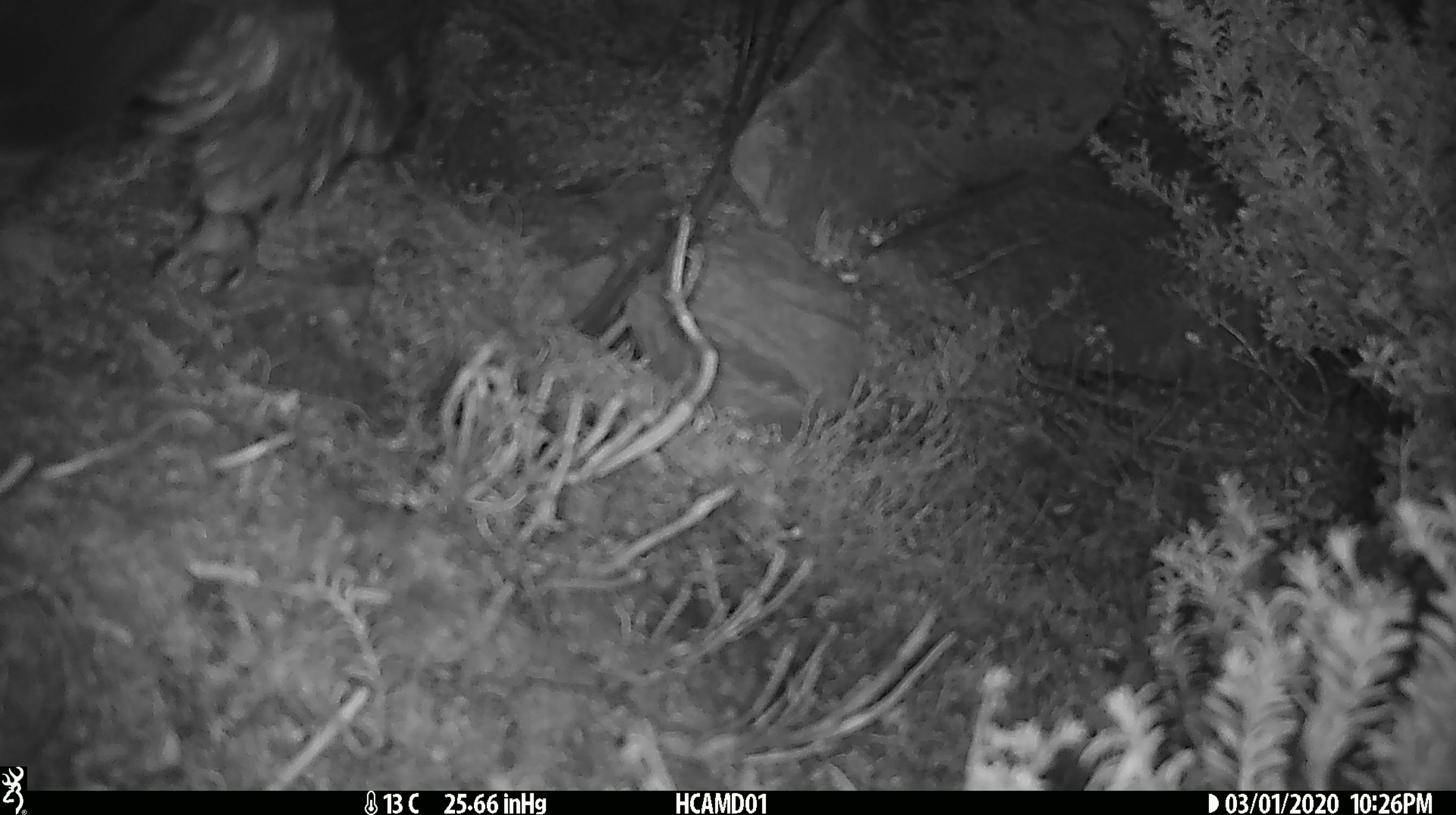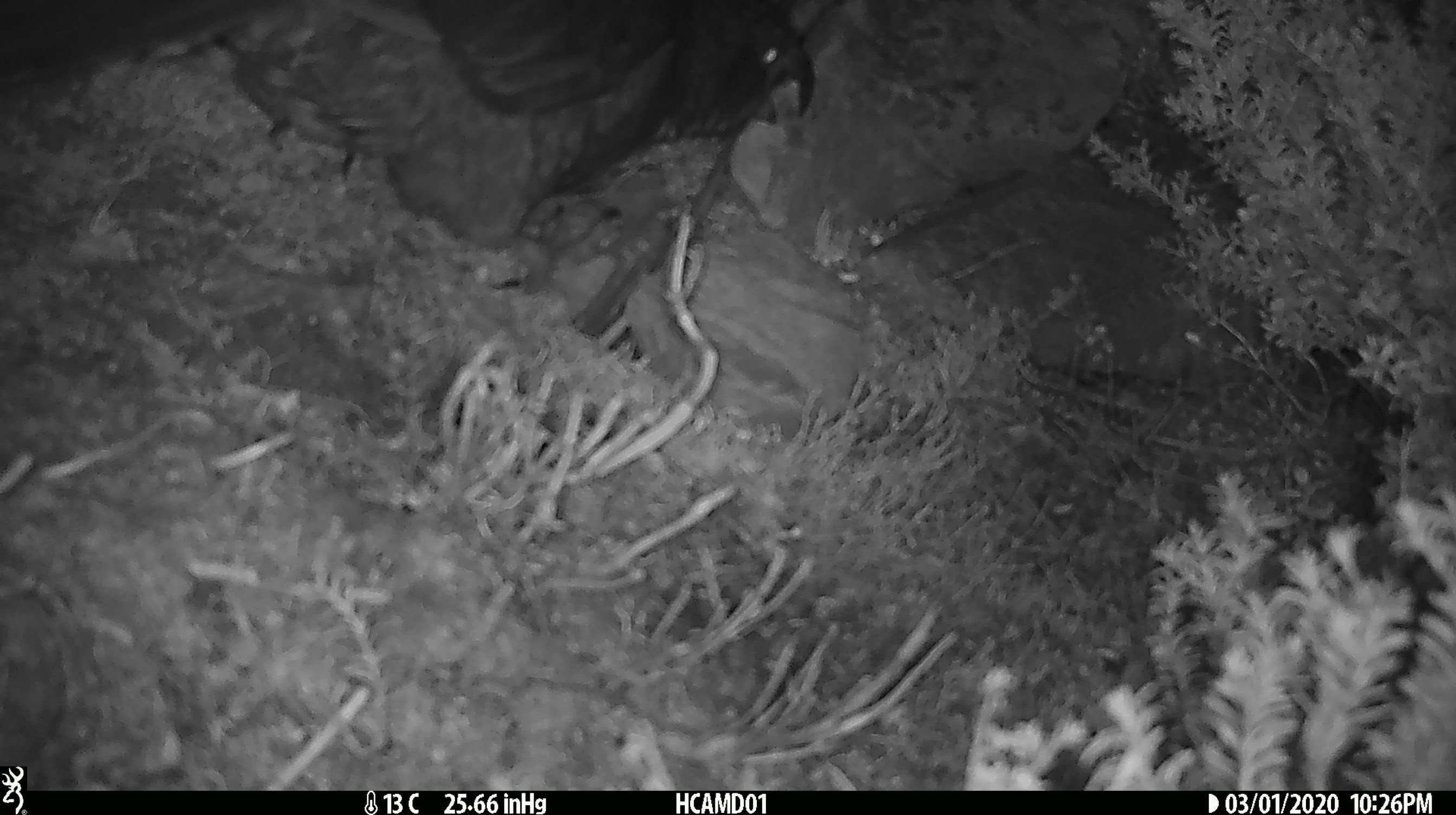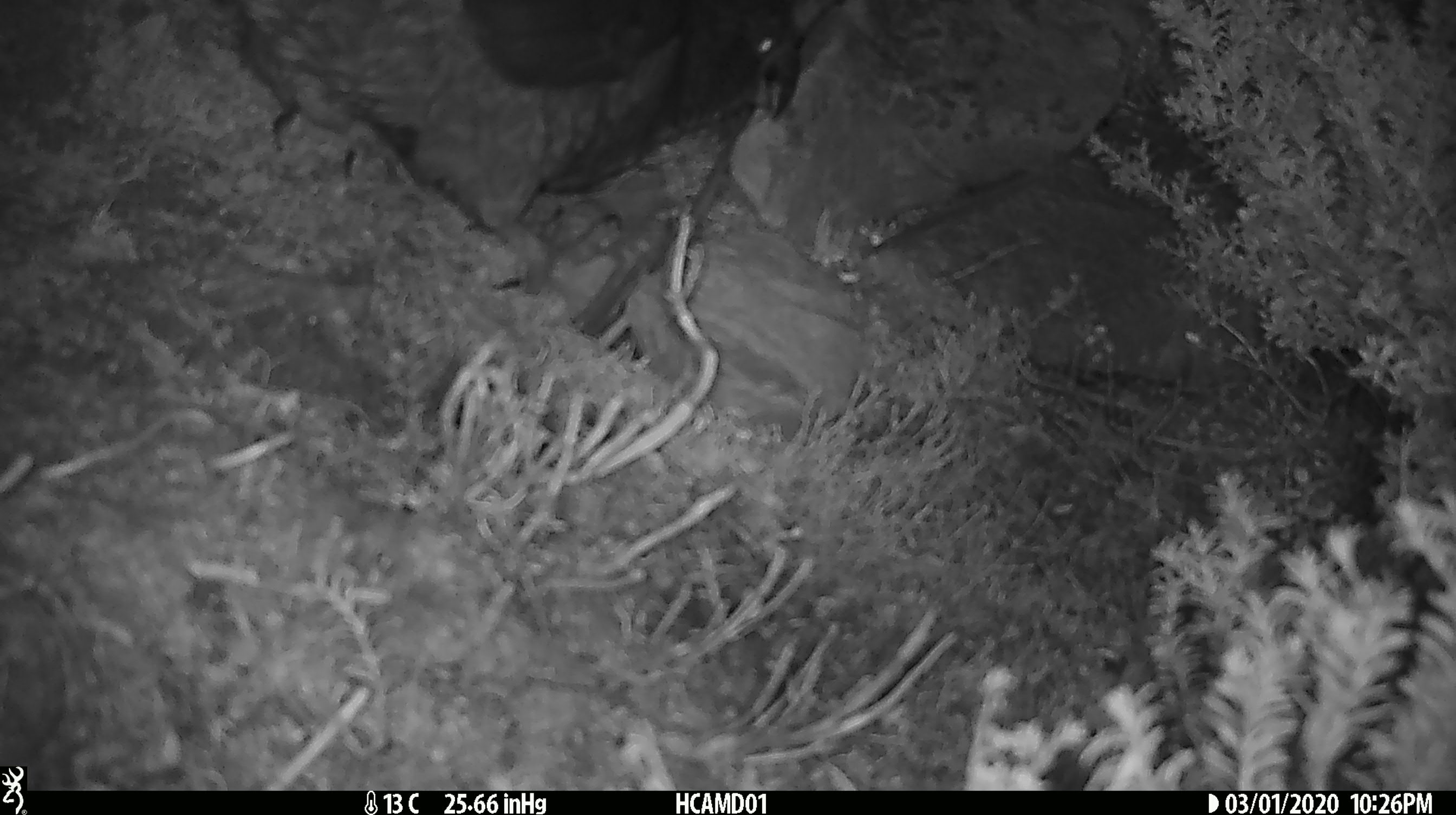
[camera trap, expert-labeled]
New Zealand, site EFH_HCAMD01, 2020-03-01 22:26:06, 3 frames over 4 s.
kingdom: Animalia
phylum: Chordata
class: Aves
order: Psittaciformes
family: Strigopidae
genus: Nestor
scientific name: Nestor notabilis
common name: kea